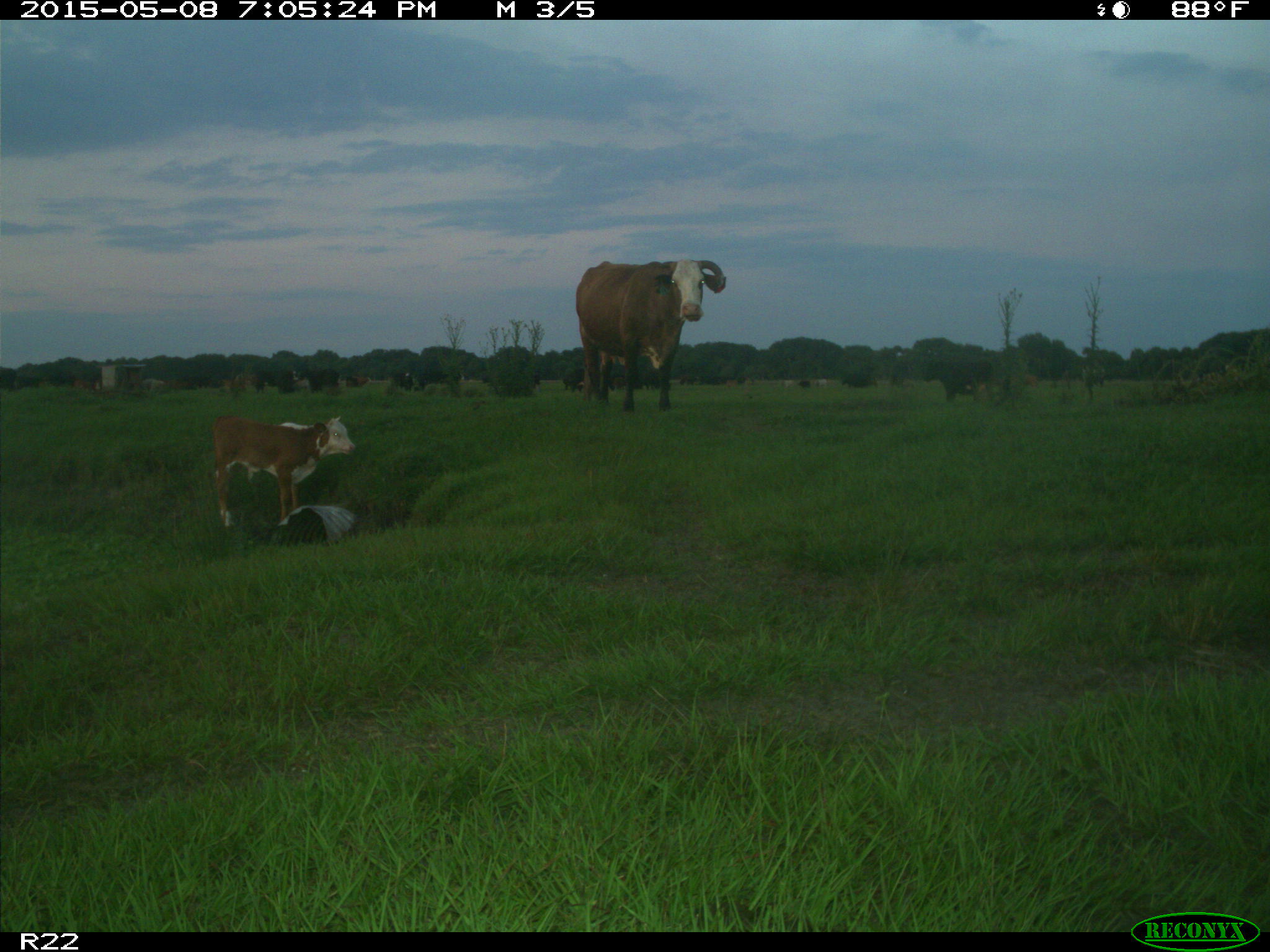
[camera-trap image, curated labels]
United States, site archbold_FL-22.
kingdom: Animalia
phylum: Chordata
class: Mammalia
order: Artiodactyla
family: Bovidae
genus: Bos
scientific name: Bos taurus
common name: domestic cow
Bos taurus (domestic cow).